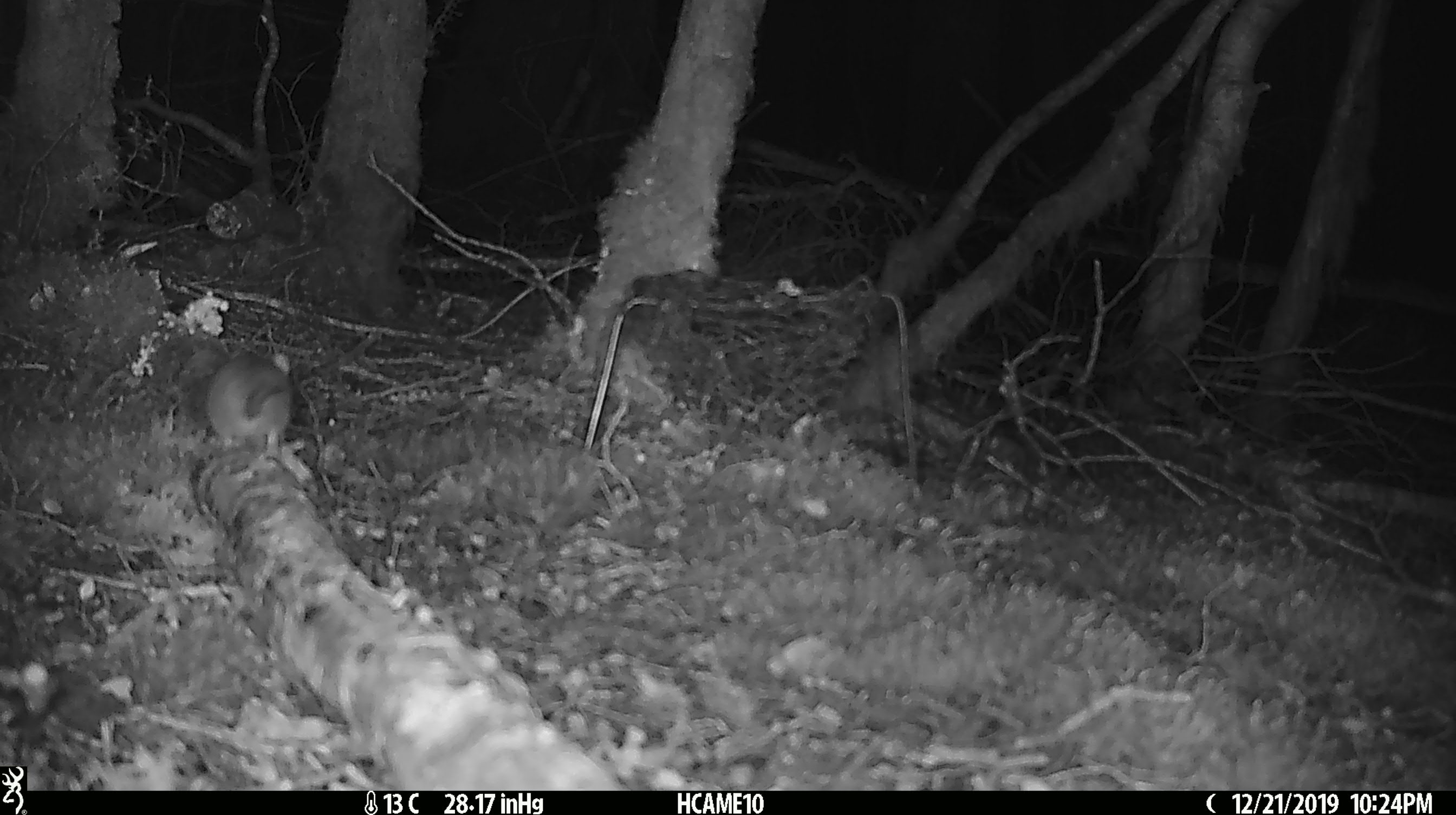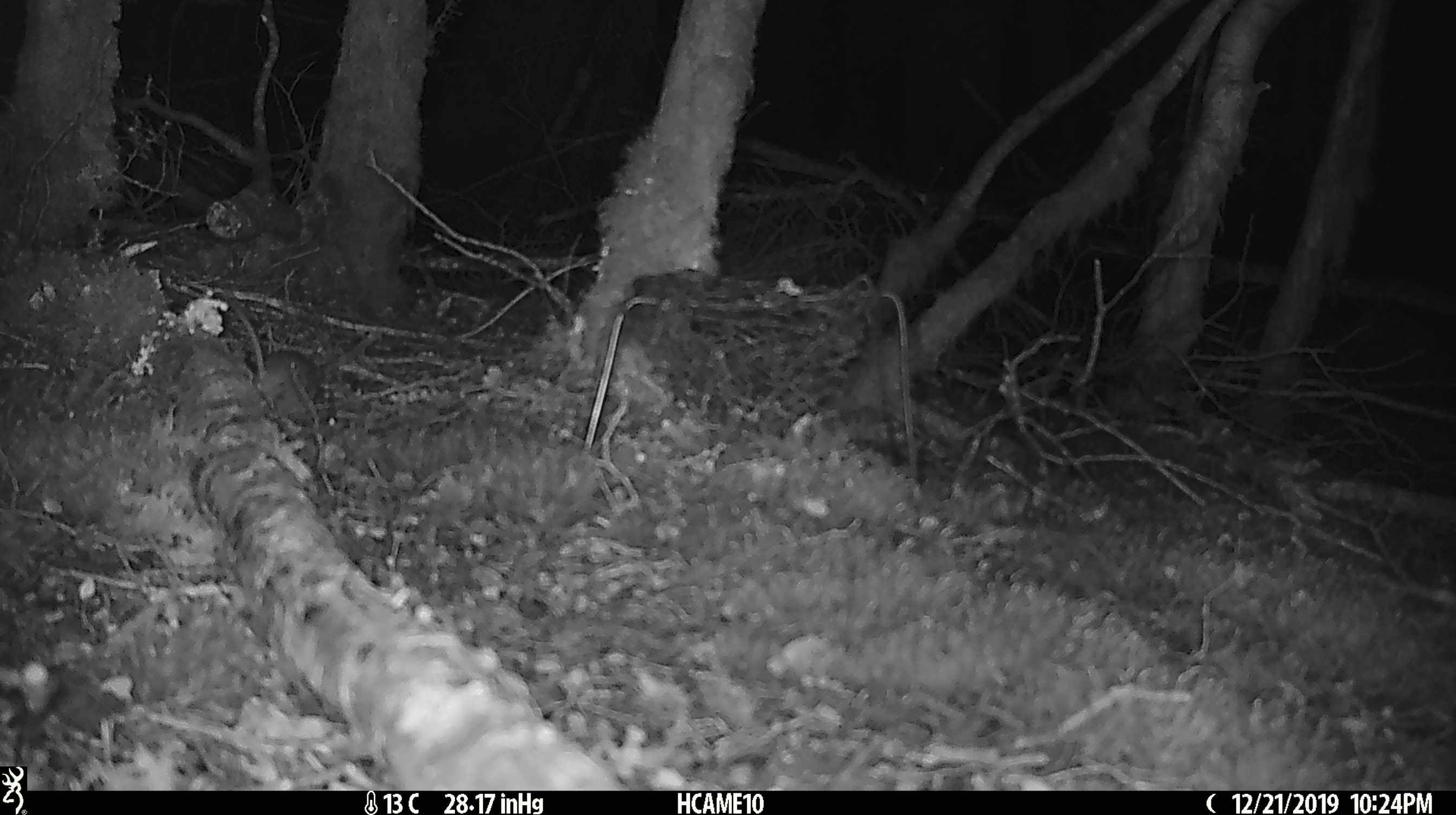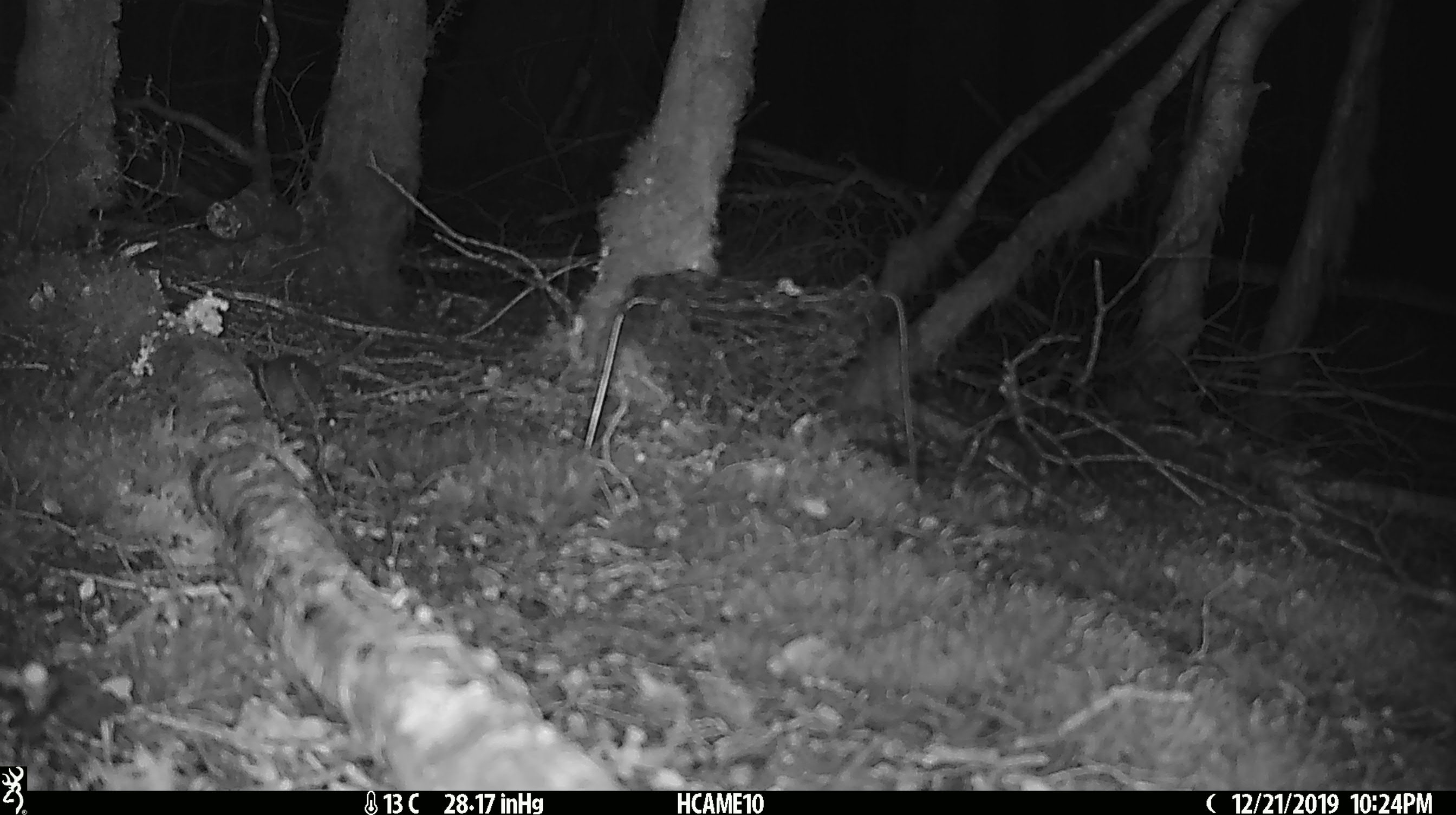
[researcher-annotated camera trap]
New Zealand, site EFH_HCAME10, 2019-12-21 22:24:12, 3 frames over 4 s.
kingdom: Animalia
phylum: Chordata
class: Mammalia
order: Rodentia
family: Muridae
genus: Mus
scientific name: Mus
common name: mouse